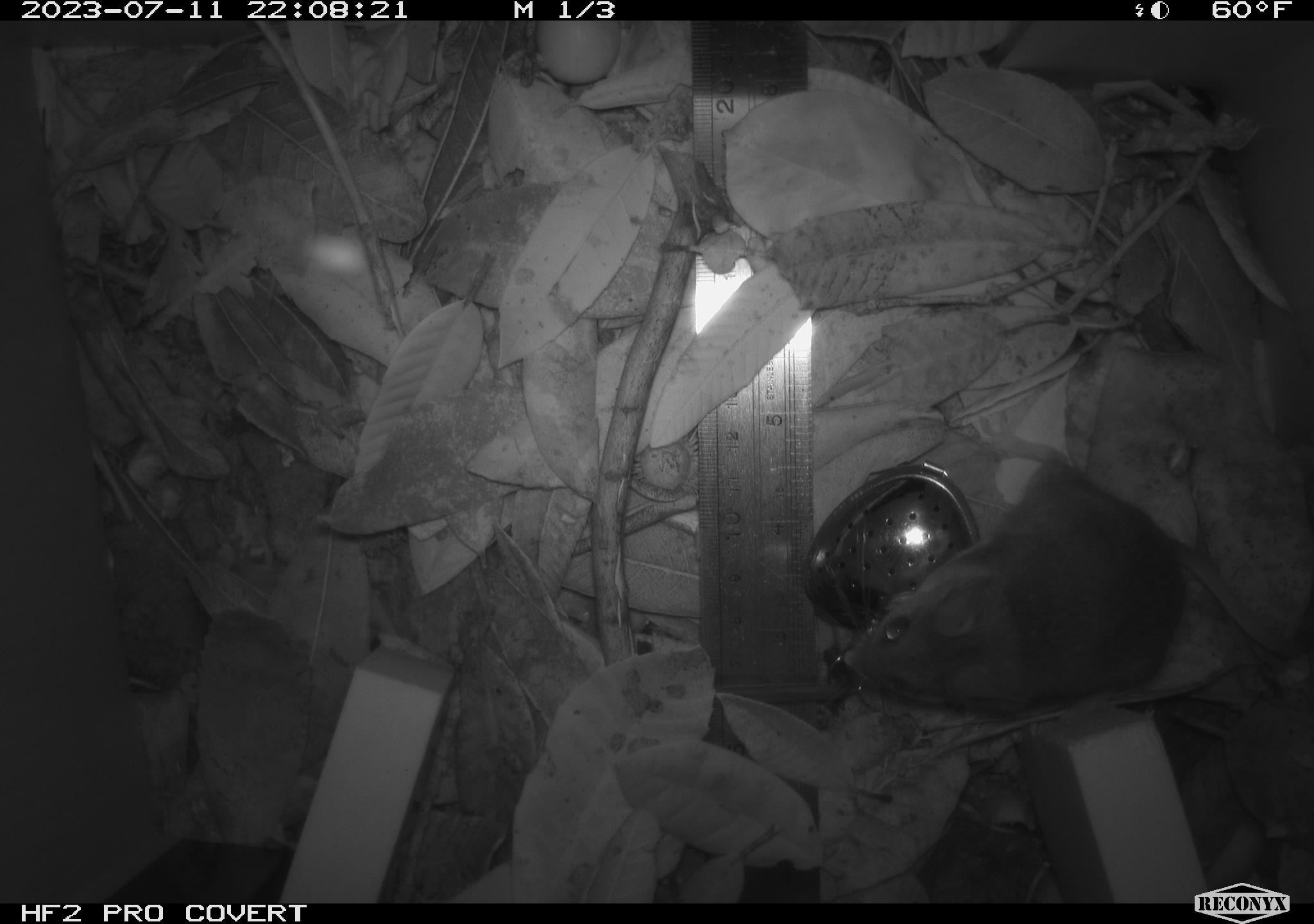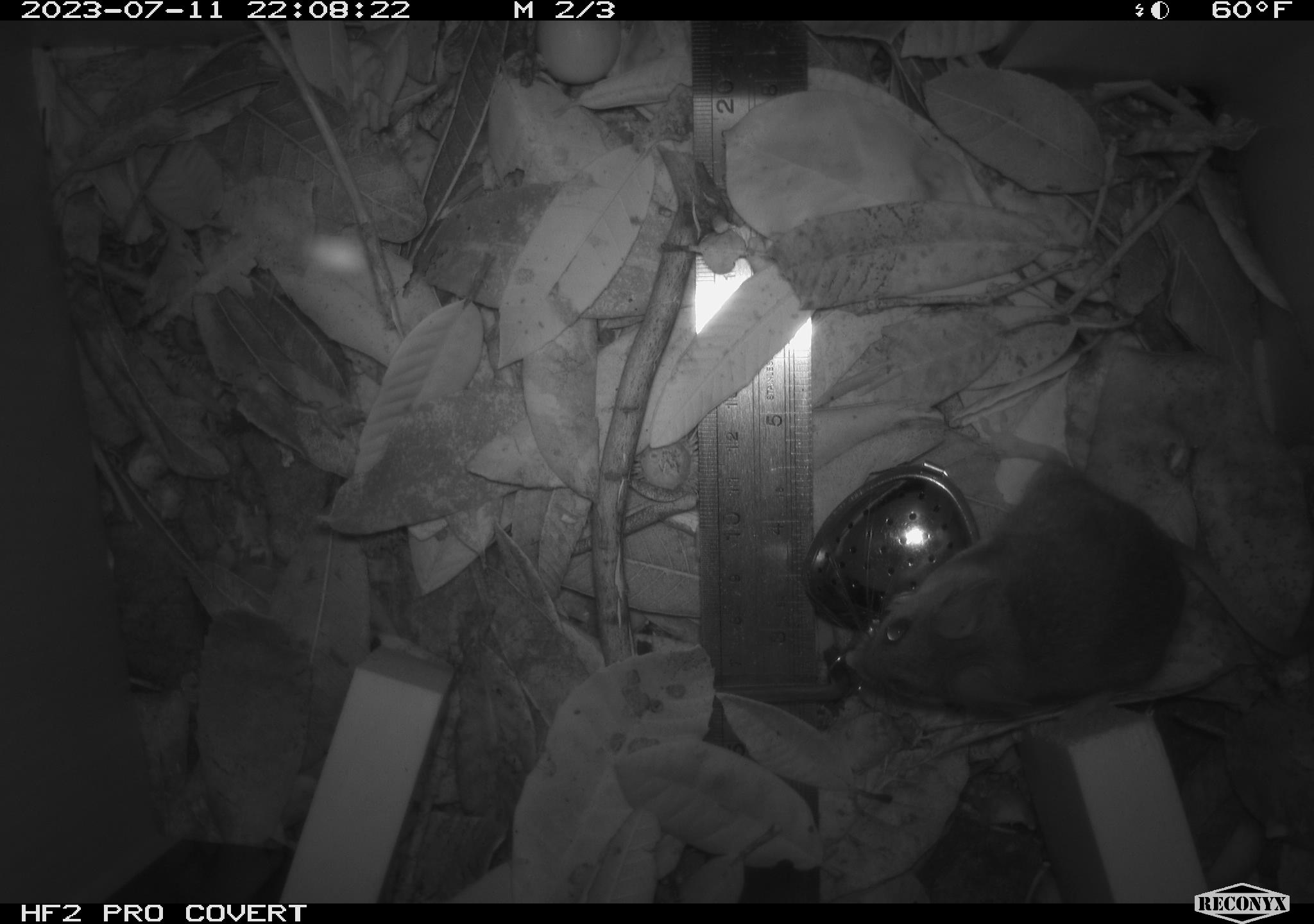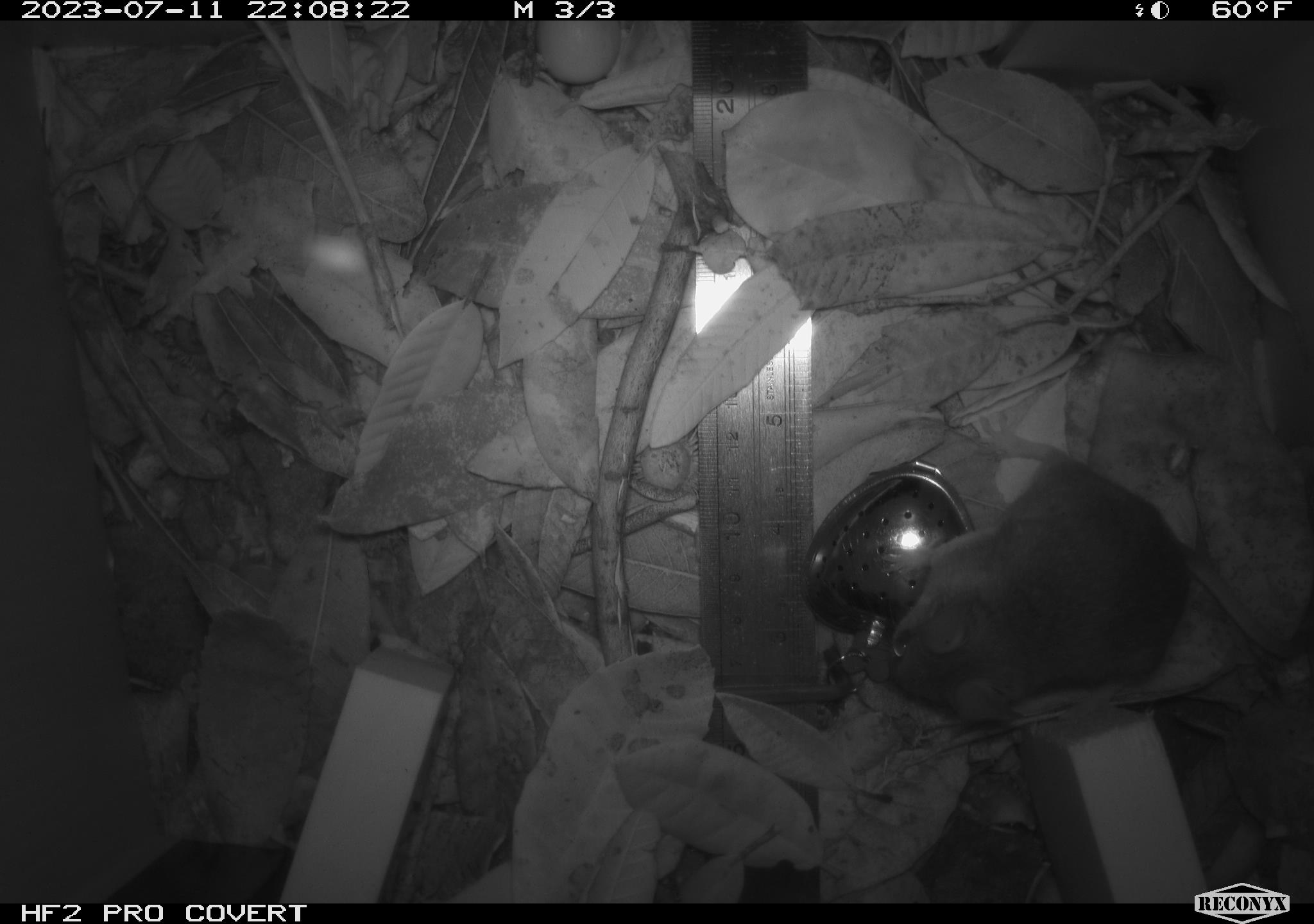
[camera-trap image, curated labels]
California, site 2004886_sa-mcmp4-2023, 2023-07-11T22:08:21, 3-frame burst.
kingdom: Animalia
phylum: Chordata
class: Mammalia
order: Rodentia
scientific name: Rodentia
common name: mouse species